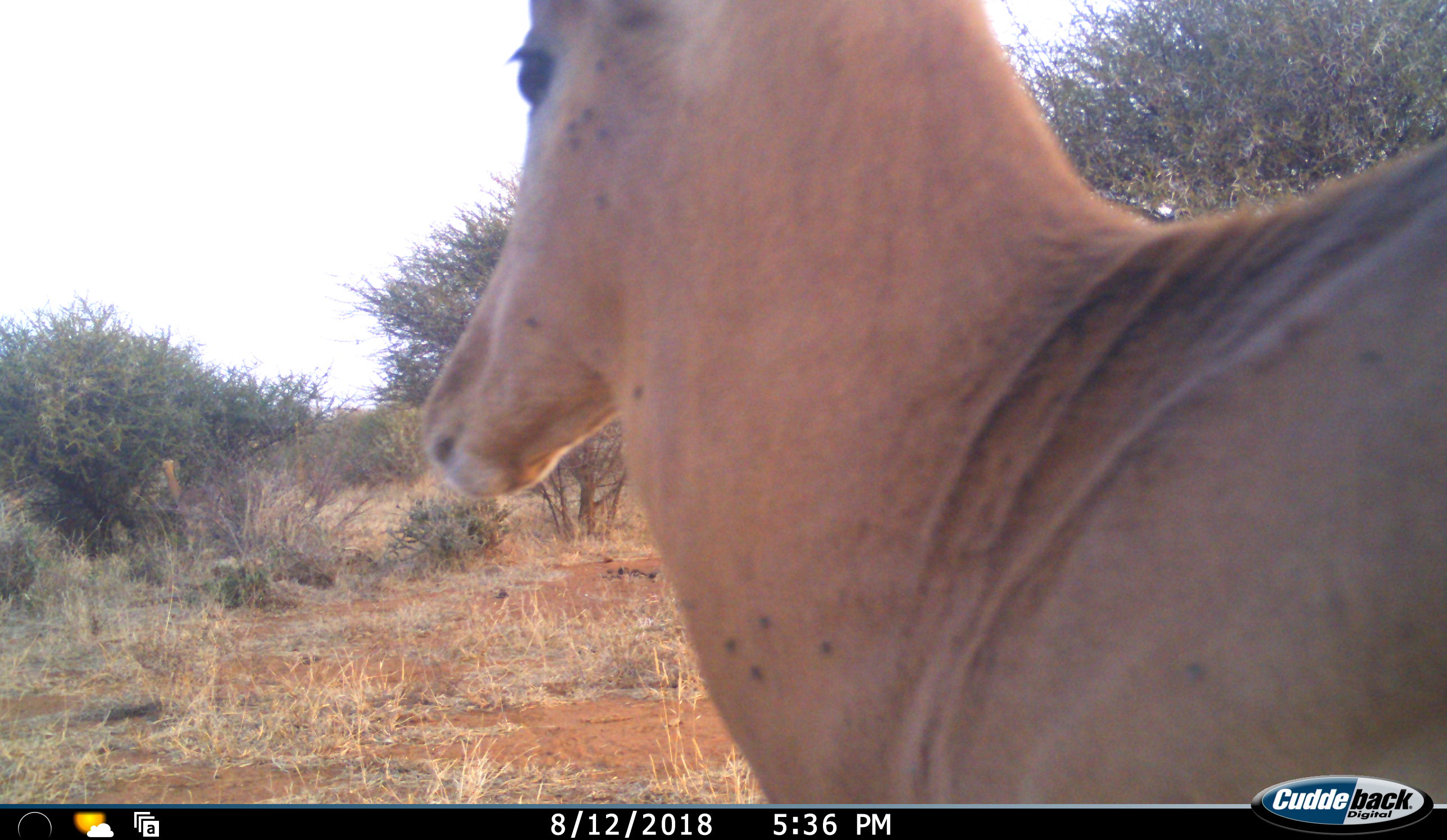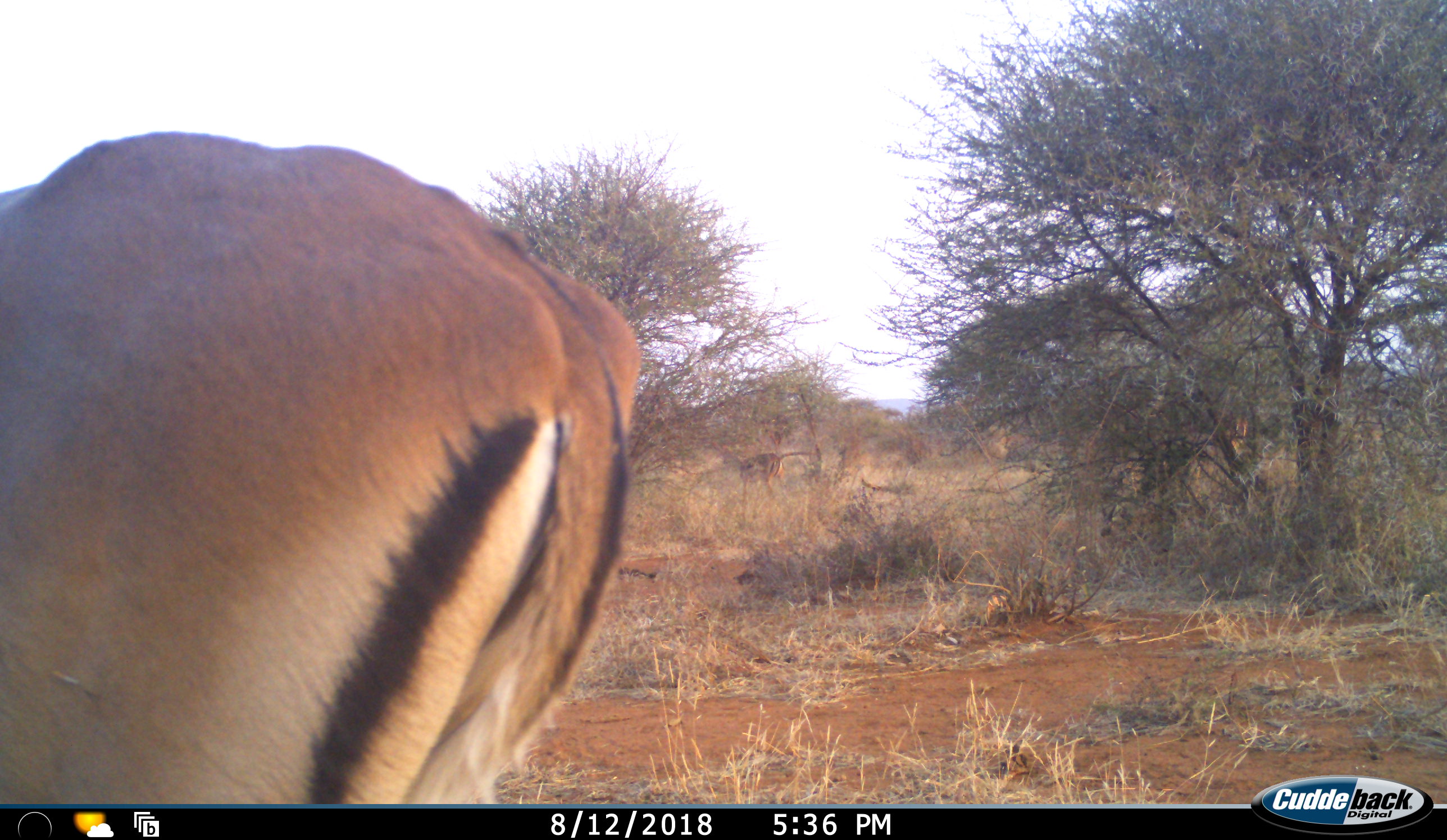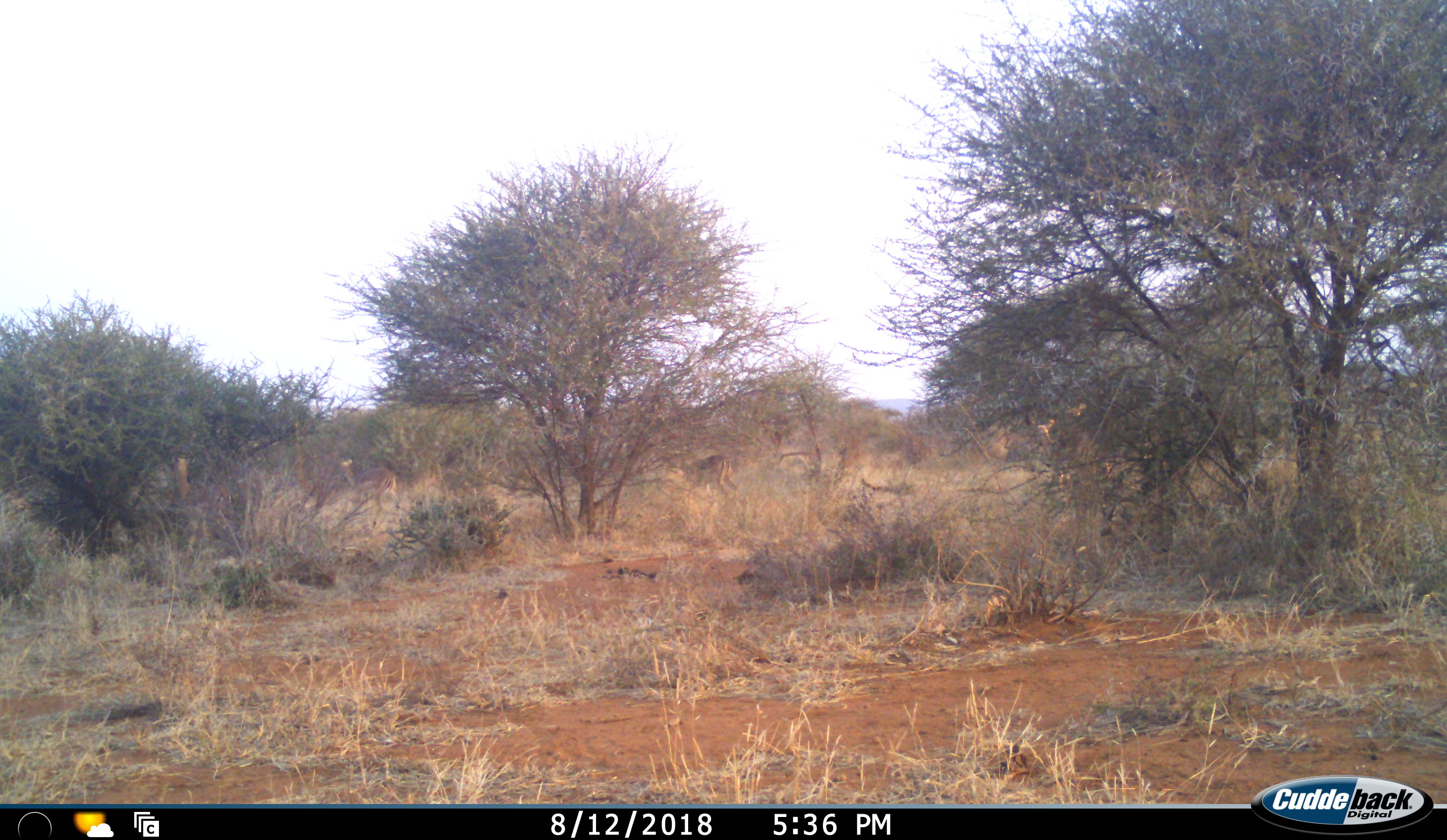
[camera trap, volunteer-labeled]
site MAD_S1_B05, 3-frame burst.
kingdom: Animalia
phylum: Chordata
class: Mammalia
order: Artiodactyla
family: Bovidae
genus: Aepyceros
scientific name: Aepyceros melampus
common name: impala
Impala (Aepyceros melampus), count 4. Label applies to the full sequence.